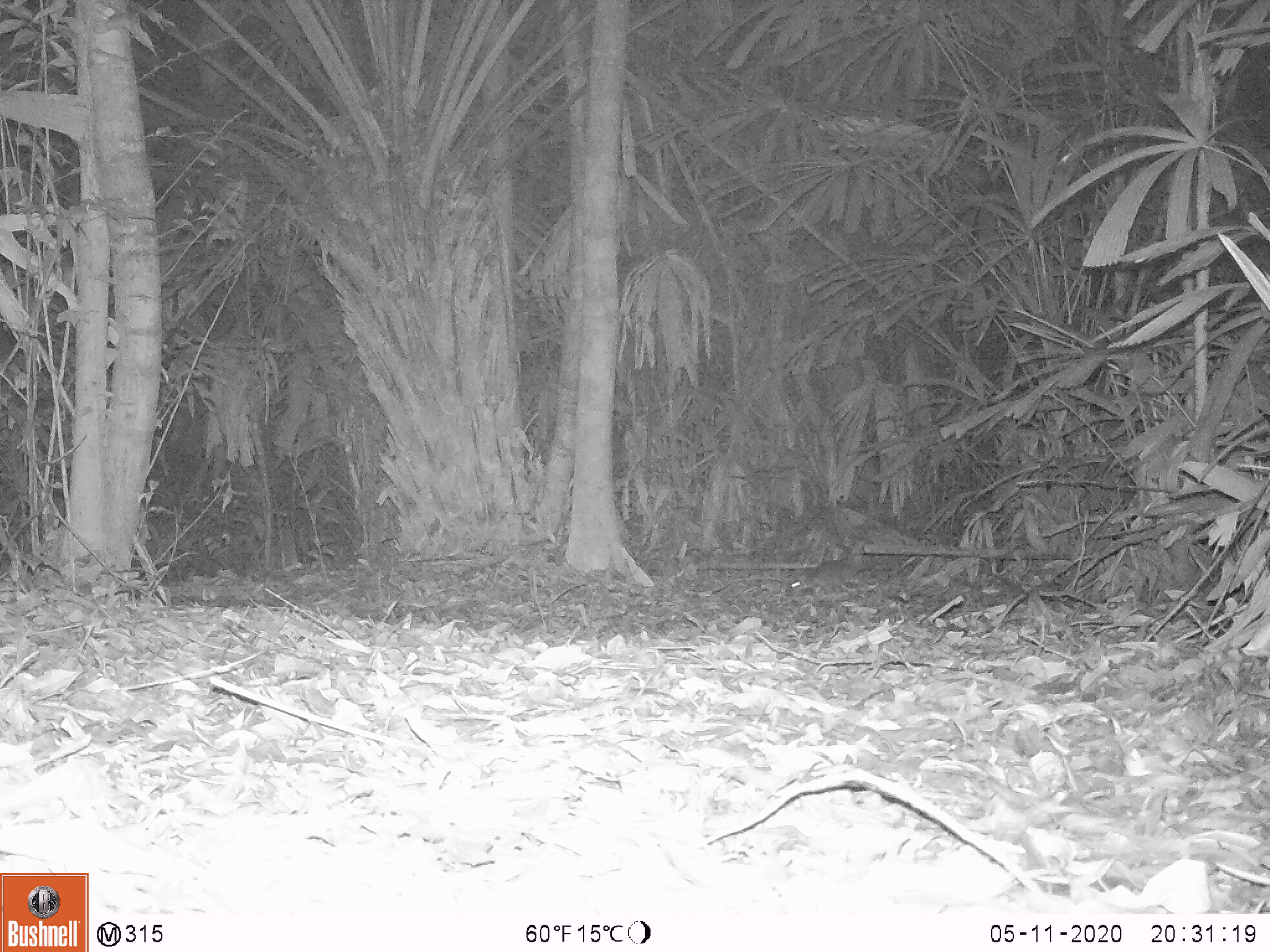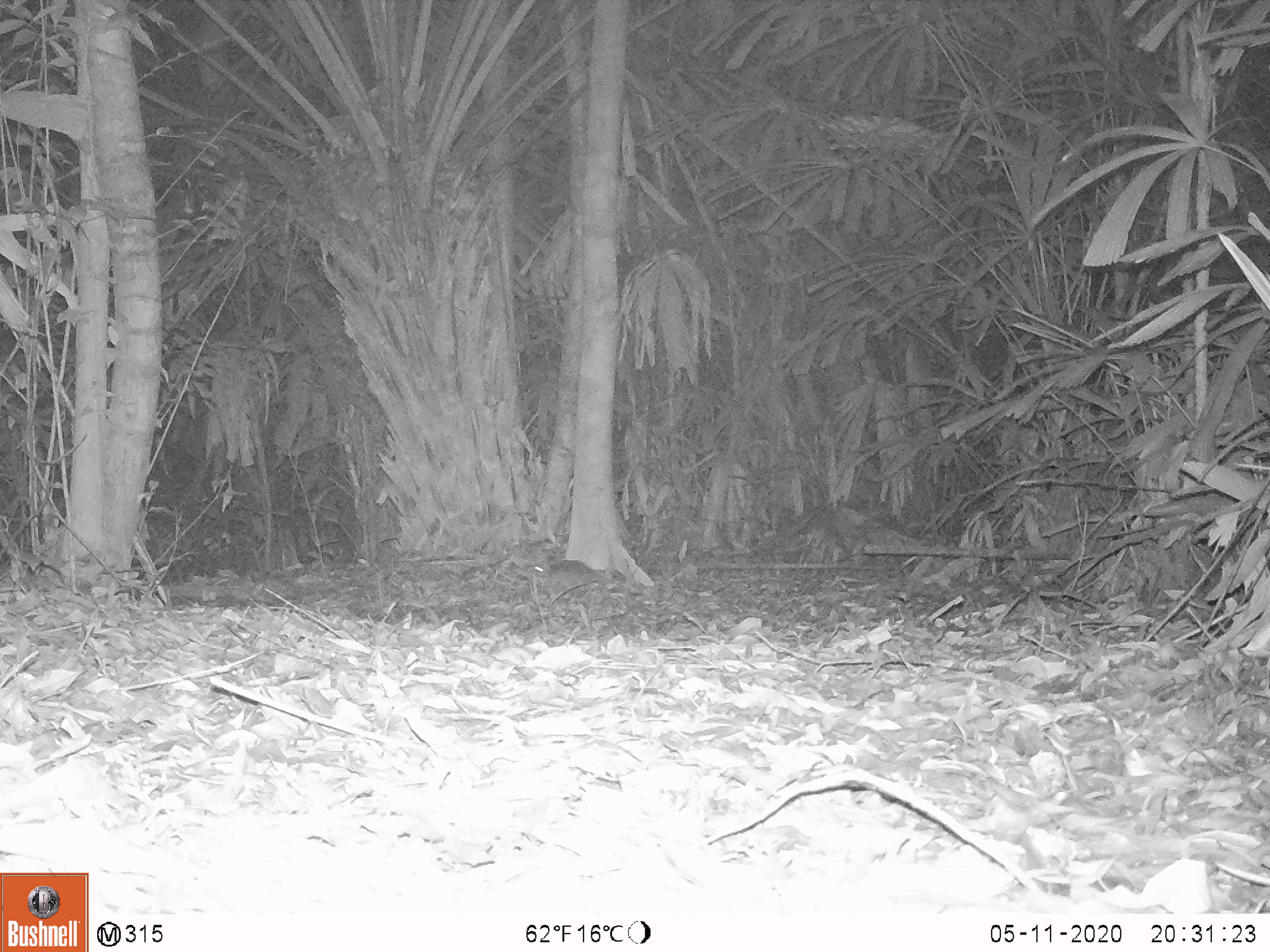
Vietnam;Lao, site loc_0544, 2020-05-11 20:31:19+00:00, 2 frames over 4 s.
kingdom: Animalia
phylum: Chordata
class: Mammalia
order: Rodentia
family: Muridae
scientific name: Muridae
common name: old-world mice and rats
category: unidentified murid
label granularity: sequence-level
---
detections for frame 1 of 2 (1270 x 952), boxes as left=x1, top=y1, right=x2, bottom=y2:
unidentified murid: left=786, top=556, right=869, bottom=600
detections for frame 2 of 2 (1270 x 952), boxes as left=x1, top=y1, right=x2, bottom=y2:
unidentified murid: left=522, top=559, right=594, bottom=600